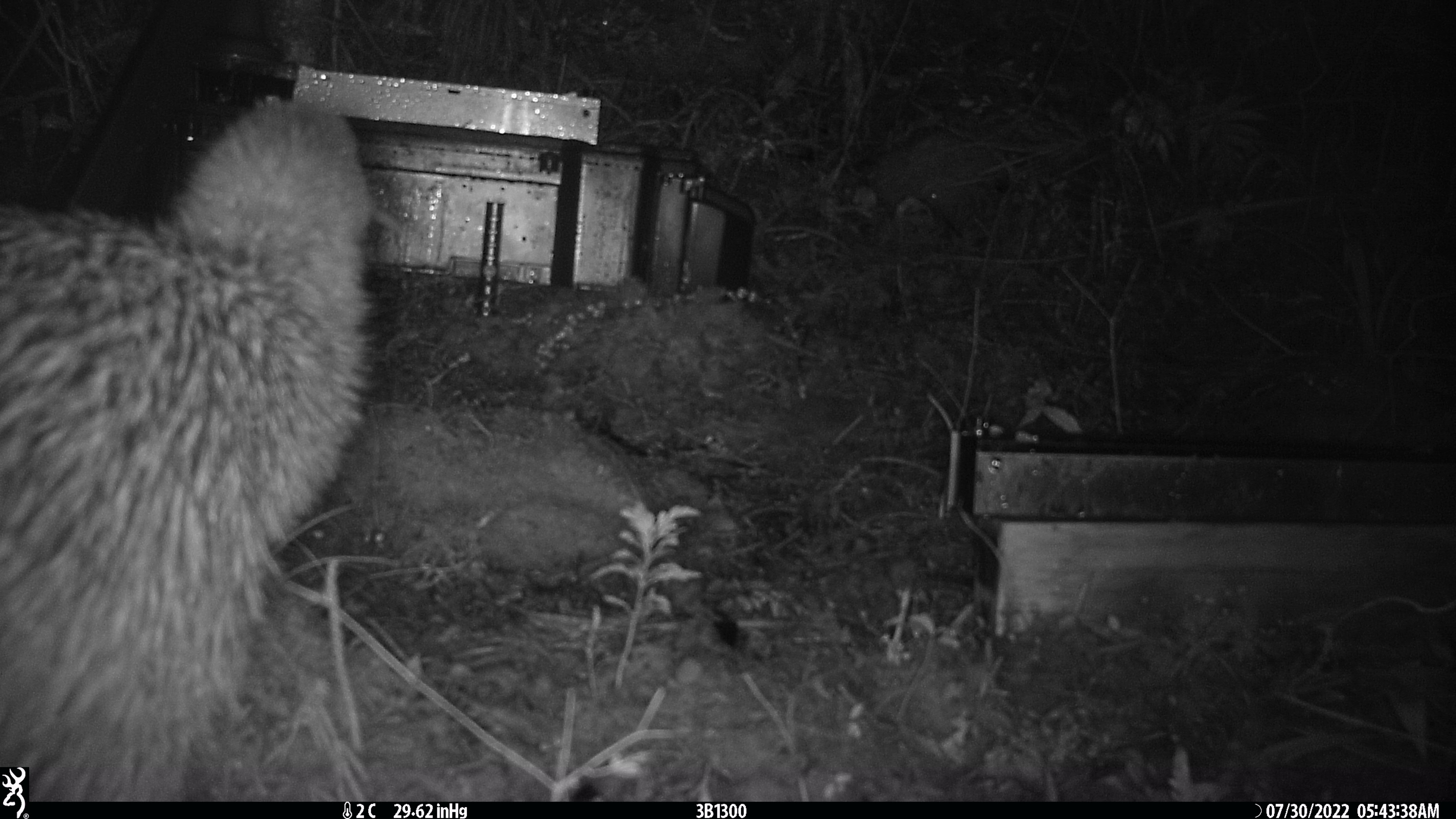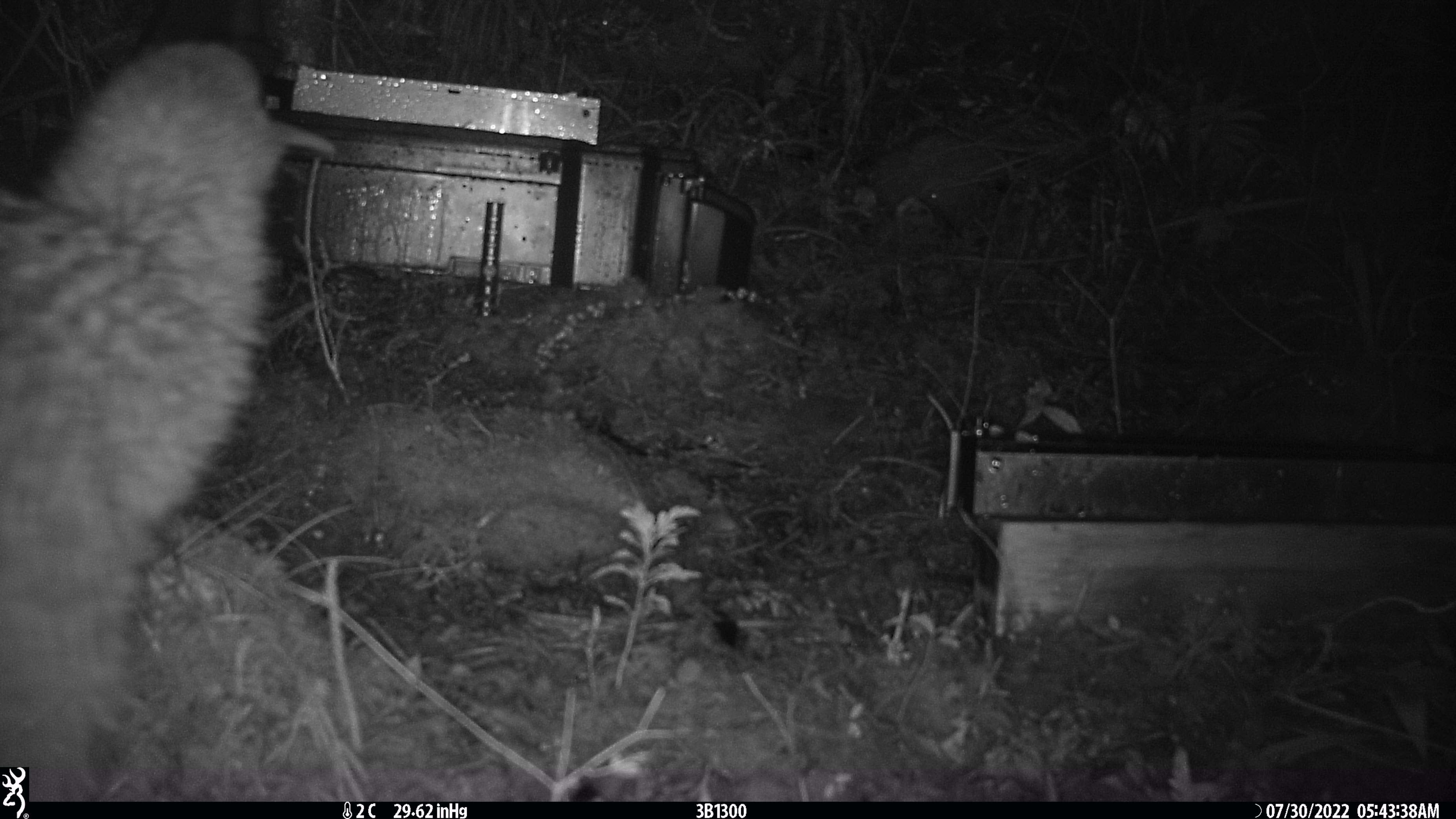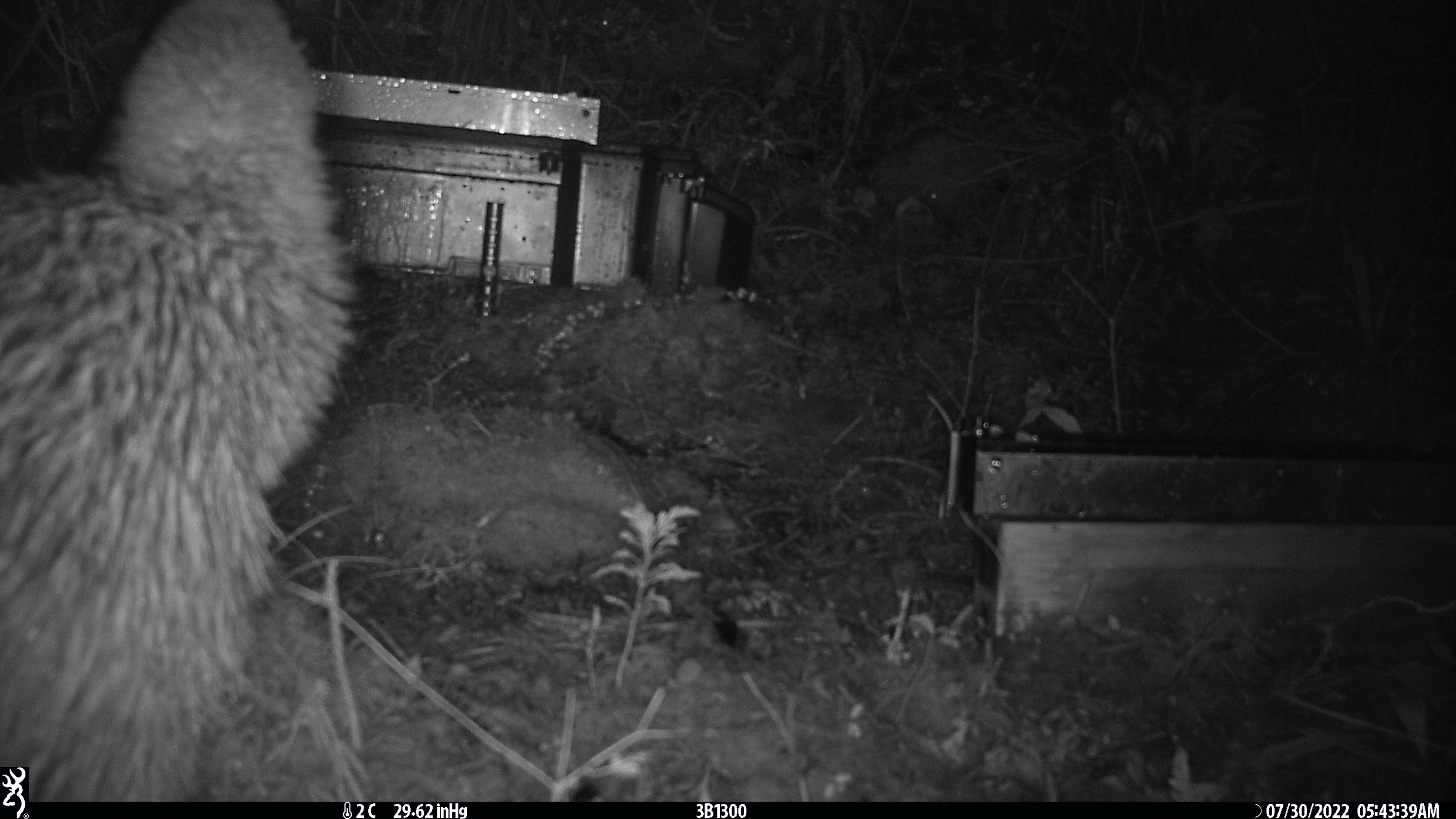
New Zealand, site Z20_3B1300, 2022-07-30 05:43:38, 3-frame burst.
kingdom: Animalia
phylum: Chordata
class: Aves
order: Apterygiformes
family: Apterygidae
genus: Apteryx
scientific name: Apteryx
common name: kiwi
Kiwi (Apteryx).